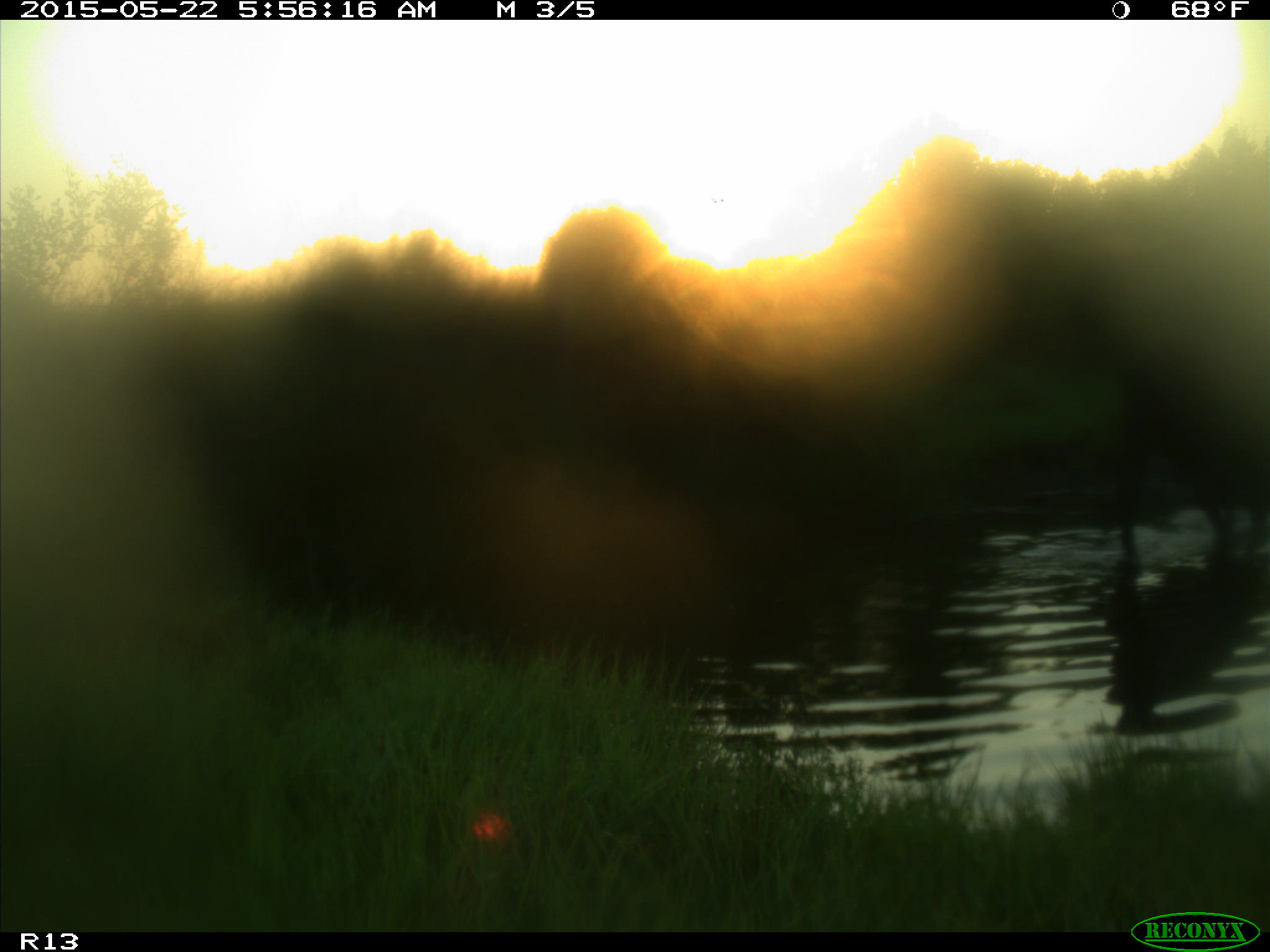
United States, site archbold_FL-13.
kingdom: Animalia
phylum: Chordata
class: Mammalia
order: Artiodactyla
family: Bovidae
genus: Bos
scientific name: Bos taurus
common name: domestic cow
Bos taurus (domestic cow).